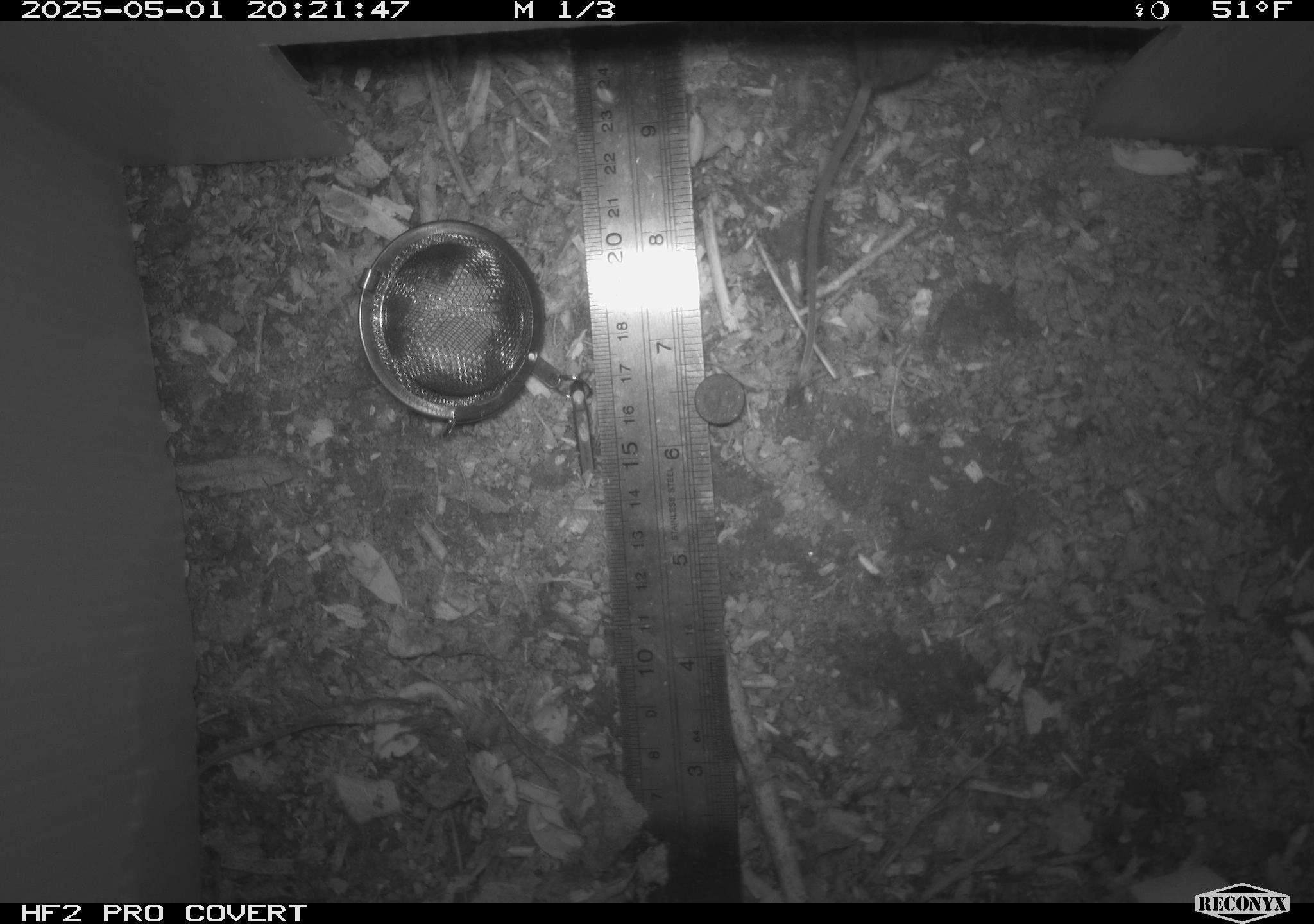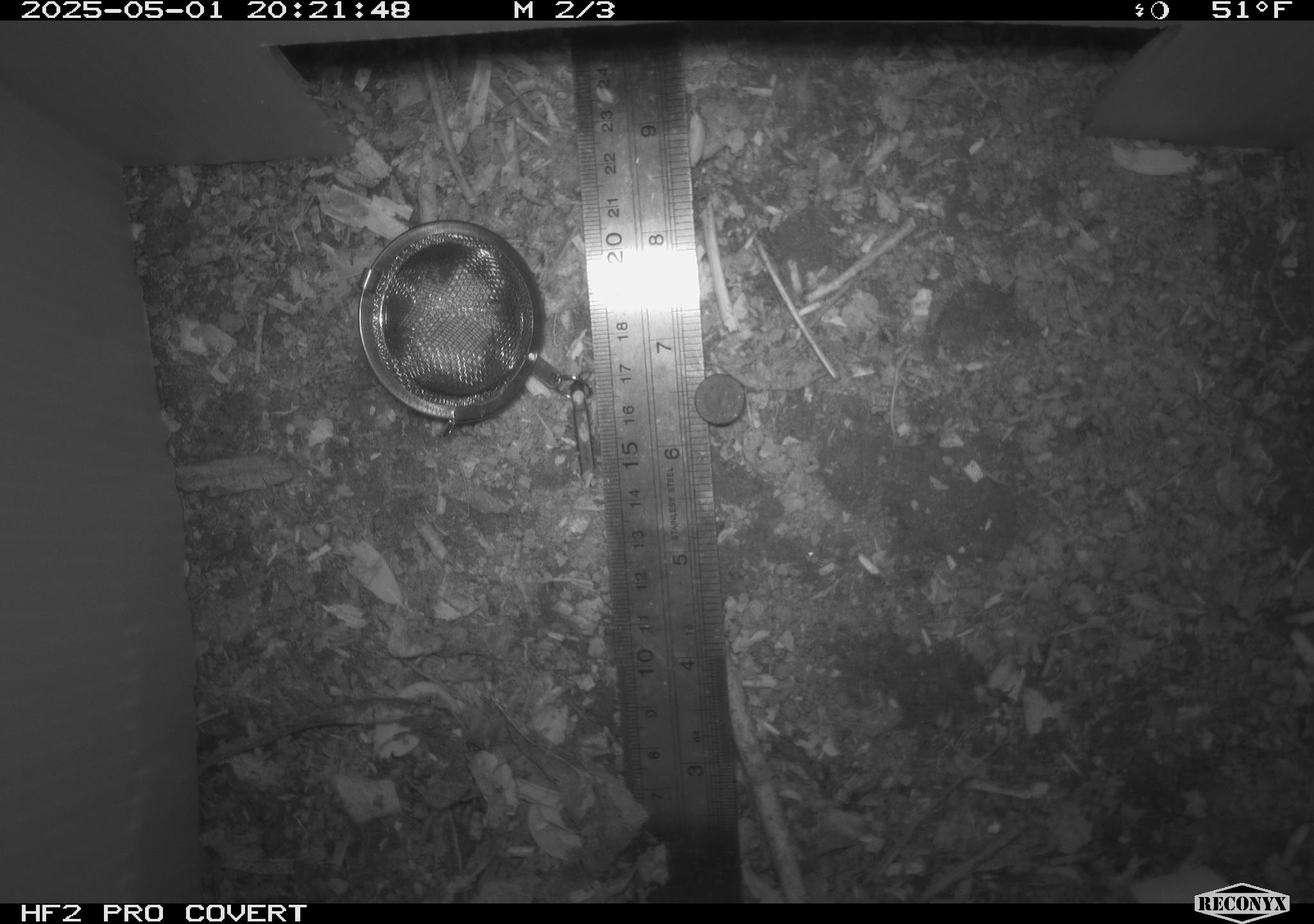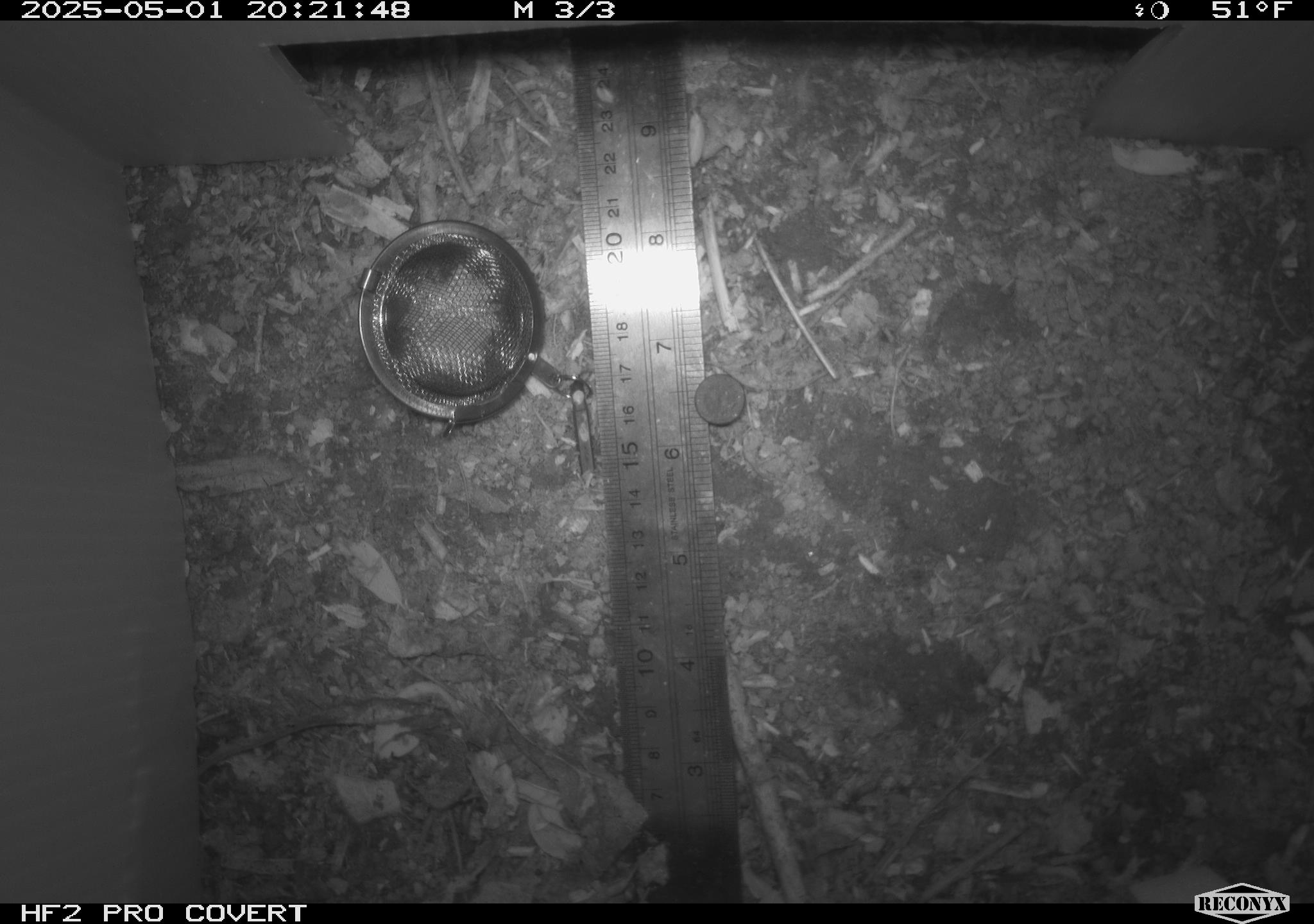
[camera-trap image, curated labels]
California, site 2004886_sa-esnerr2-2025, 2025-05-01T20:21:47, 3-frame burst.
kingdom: Animalia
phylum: Chordata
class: Mammalia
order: Rodentia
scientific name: Rodentia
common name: rodent